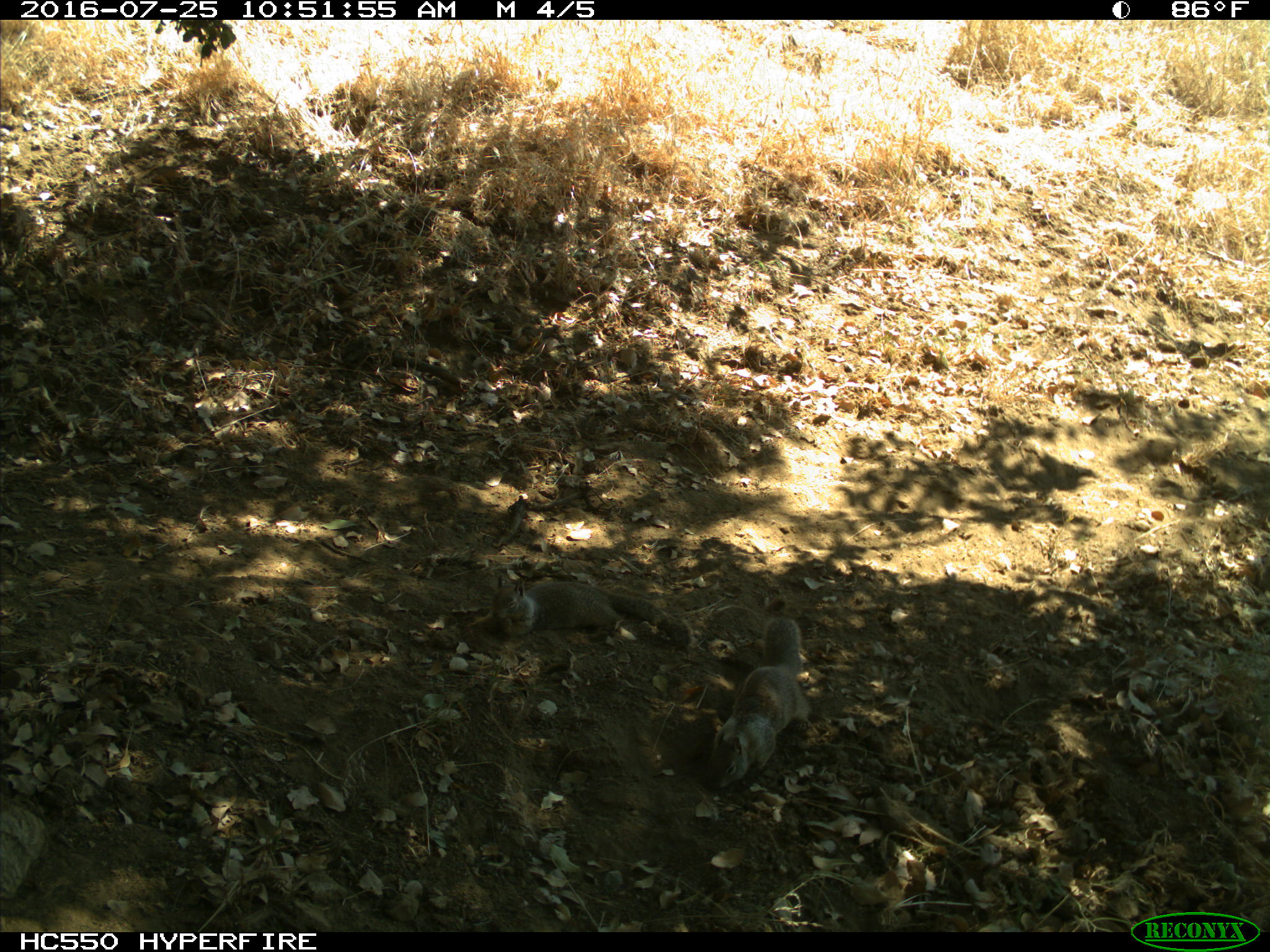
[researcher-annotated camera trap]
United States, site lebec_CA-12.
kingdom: Animalia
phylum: Chordata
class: Mammalia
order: Rodentia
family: Sciuridae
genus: Otospermophilus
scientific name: Otospermophilus beecheyi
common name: california ground squirrel